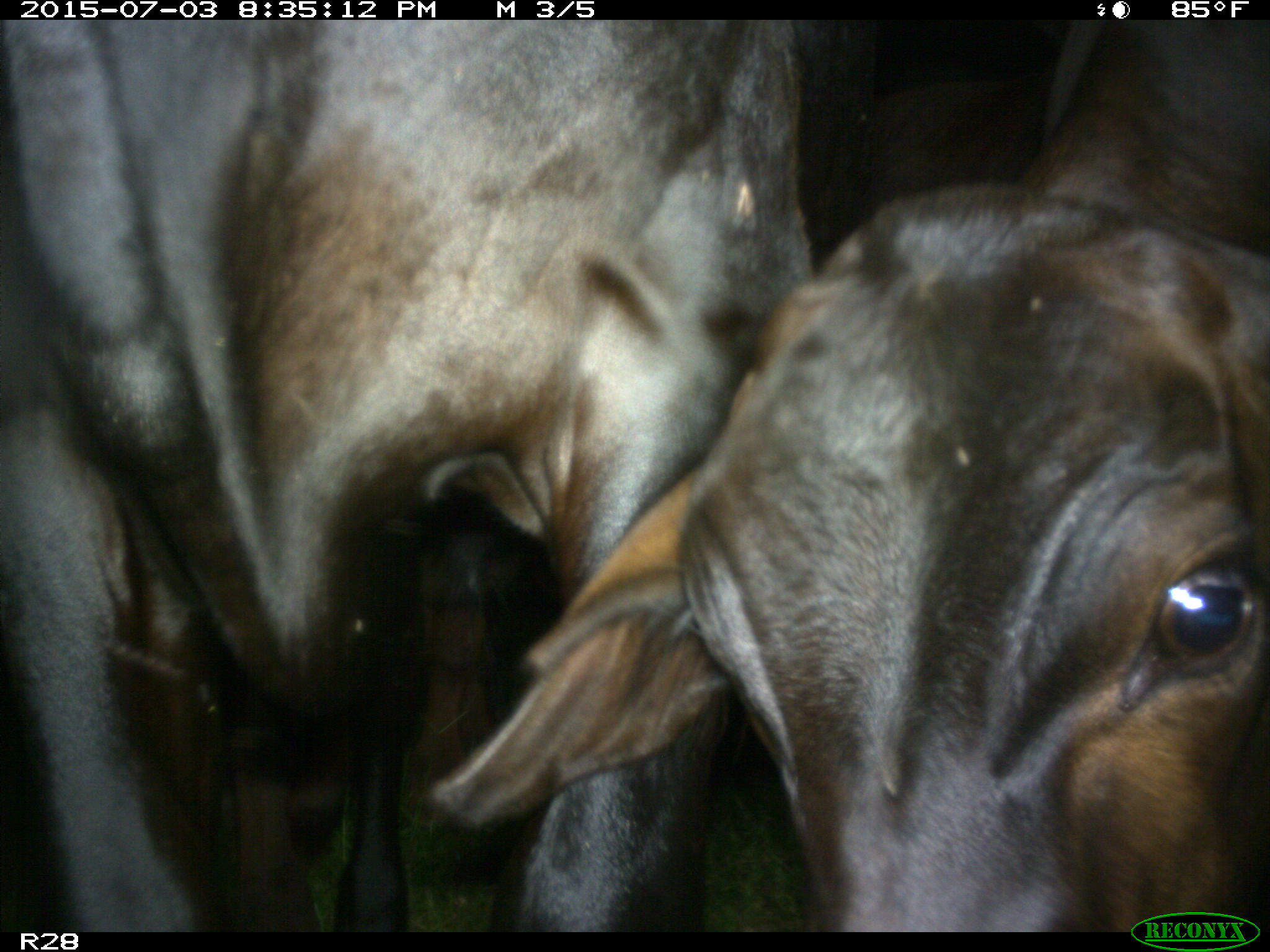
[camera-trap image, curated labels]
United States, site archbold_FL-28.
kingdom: Animalia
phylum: Chordata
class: Mammalia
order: Artiodactyla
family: Bovidae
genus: Bos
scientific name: Bos taurus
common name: domestic cow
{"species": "Bos taurus (domestic cow)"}